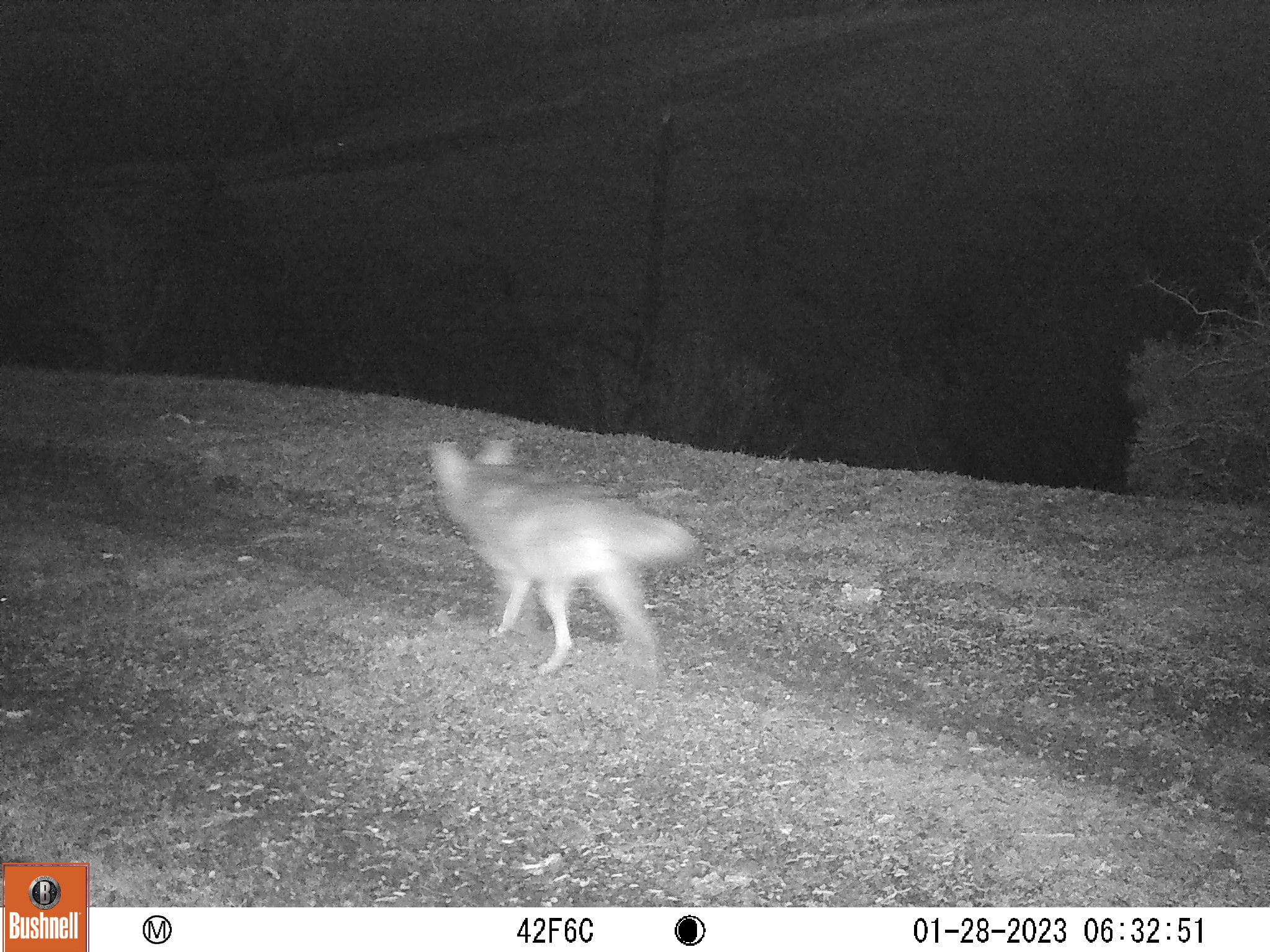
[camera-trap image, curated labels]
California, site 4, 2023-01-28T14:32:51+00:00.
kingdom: Animalia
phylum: Chordata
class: Mammalia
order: Carnivora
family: Canidae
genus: Canis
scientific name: Canis latrans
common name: coyote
Coyote (Canis latrans).